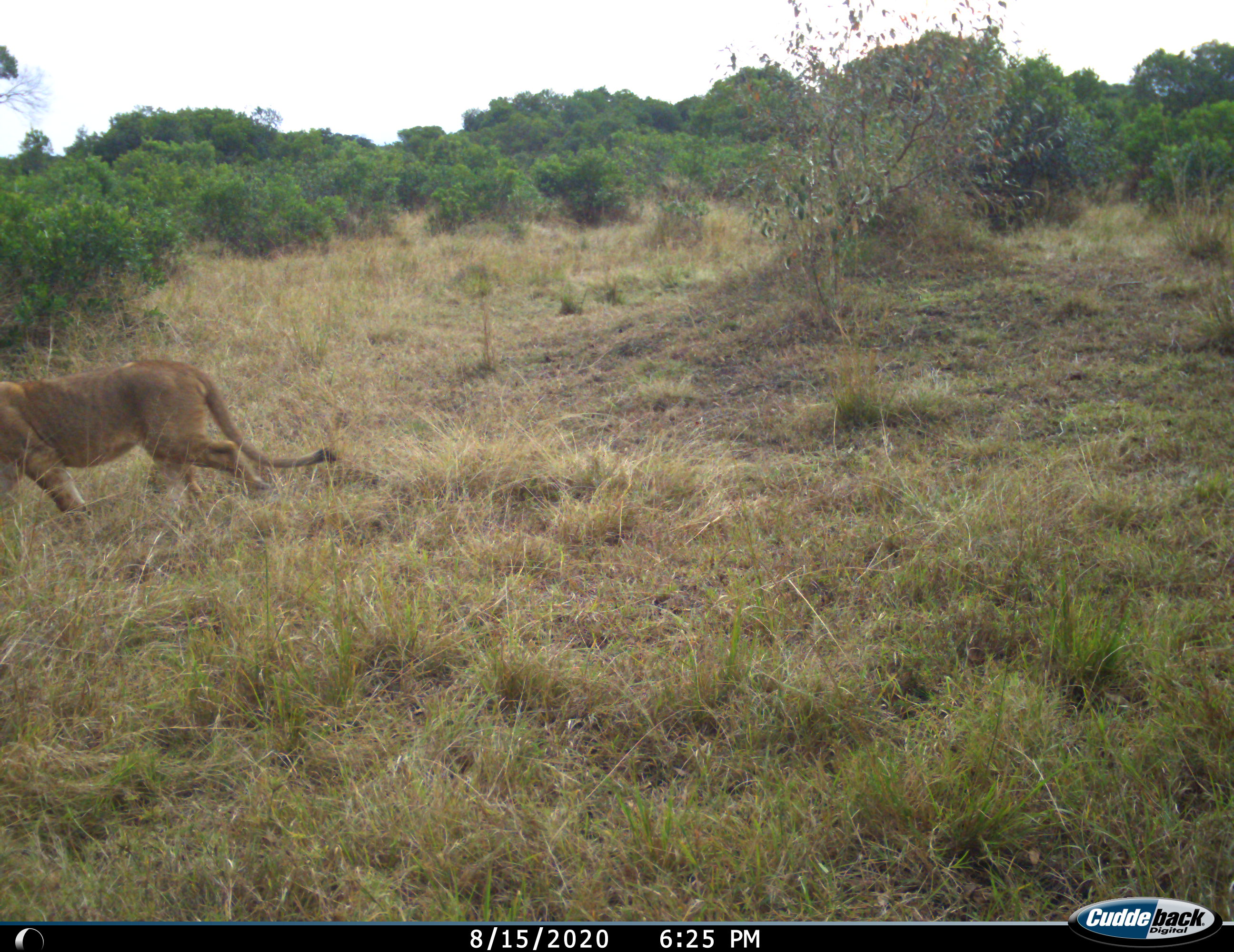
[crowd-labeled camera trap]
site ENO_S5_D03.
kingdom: Animalia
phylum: Chordata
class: Mammalia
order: Carnivora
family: Felidae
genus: Panthera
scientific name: Panthera leo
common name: lion female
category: lionfemale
Lionfemale (lion female) (Panthera leo), count 1. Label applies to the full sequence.